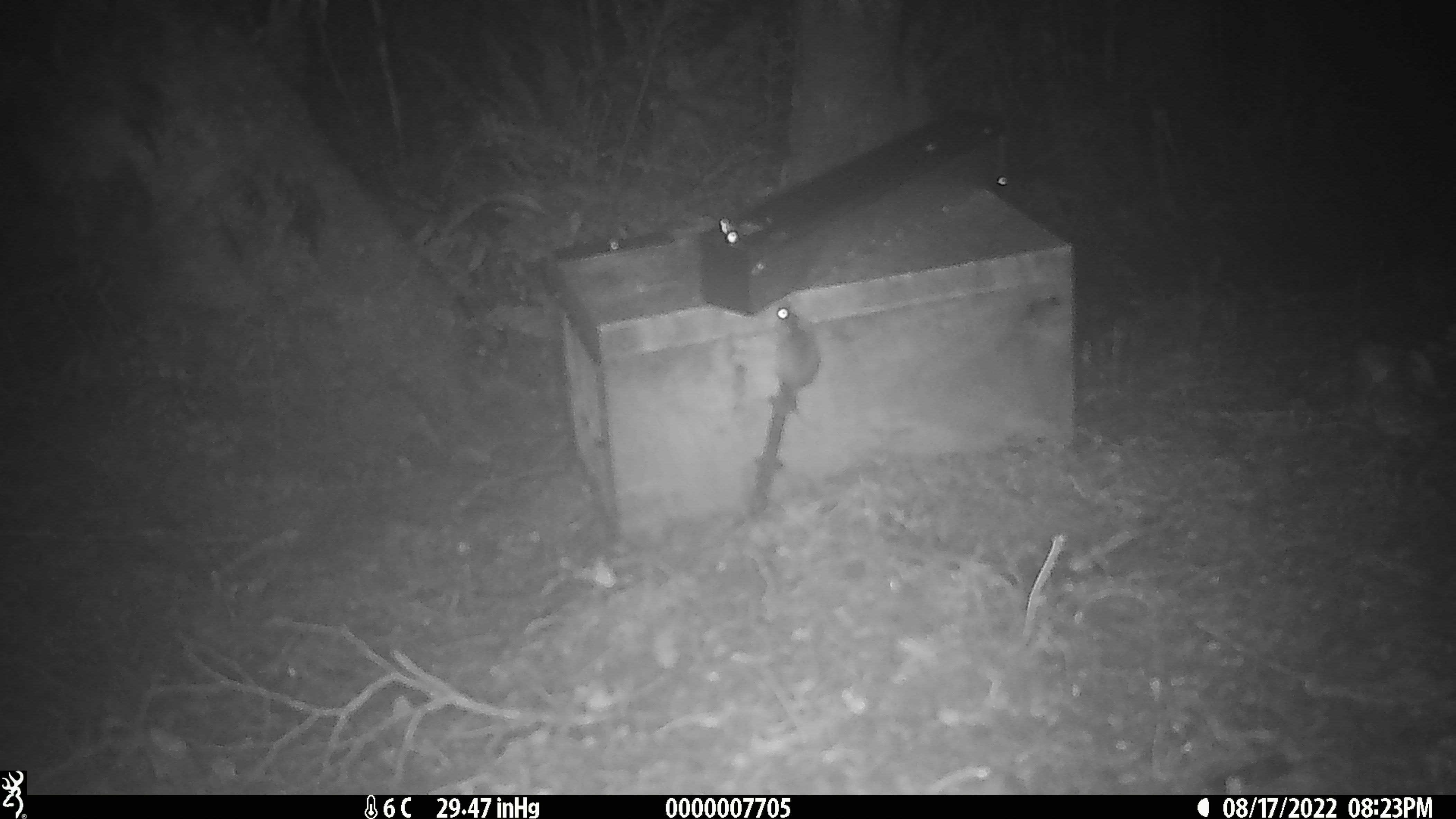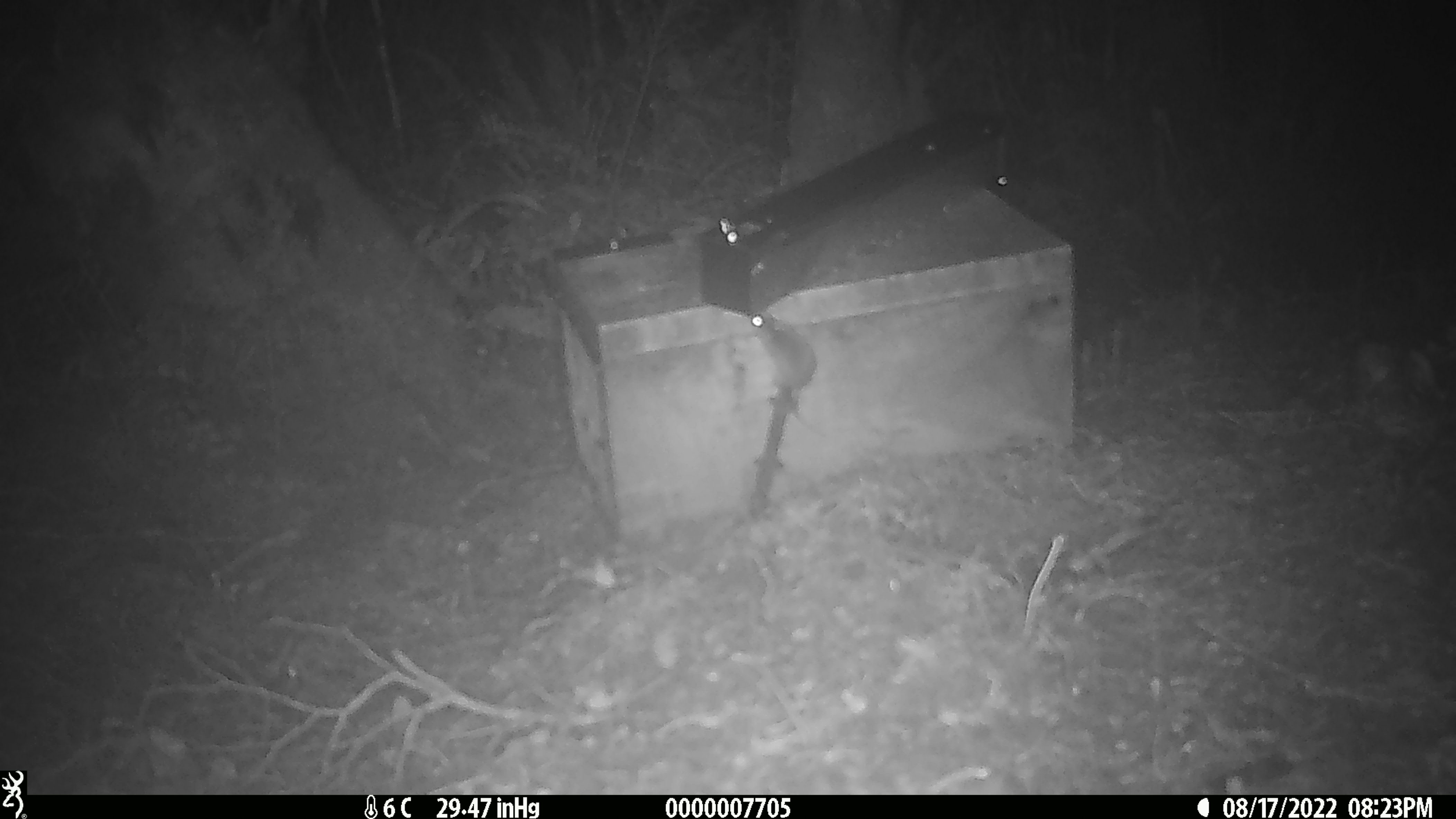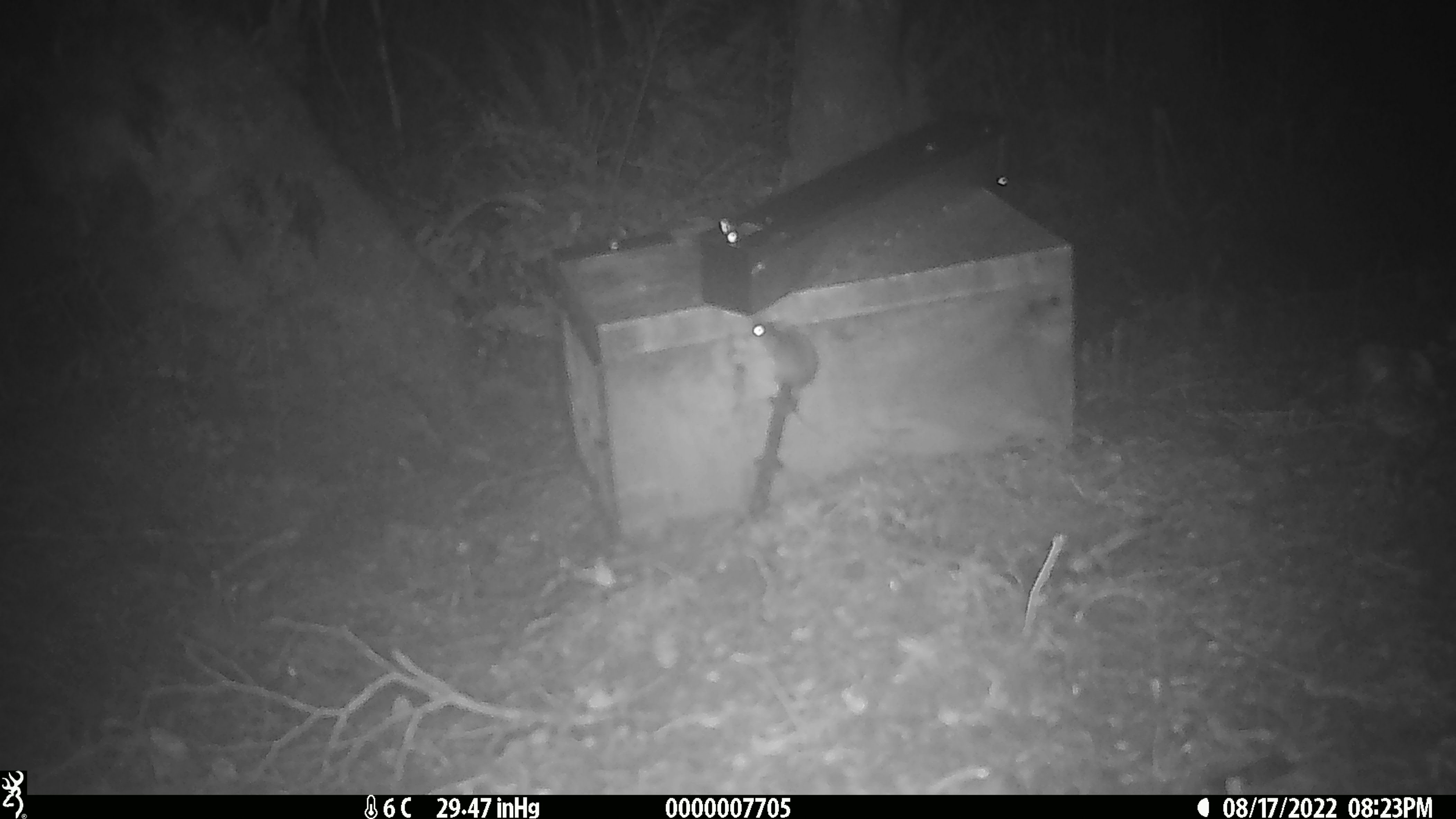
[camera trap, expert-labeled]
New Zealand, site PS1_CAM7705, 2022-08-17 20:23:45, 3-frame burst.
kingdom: Animalia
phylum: Chordata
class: Mammalia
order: Rodentia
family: Muridae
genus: Mus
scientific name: Mus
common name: mouse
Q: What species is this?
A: Mouse (Mus).